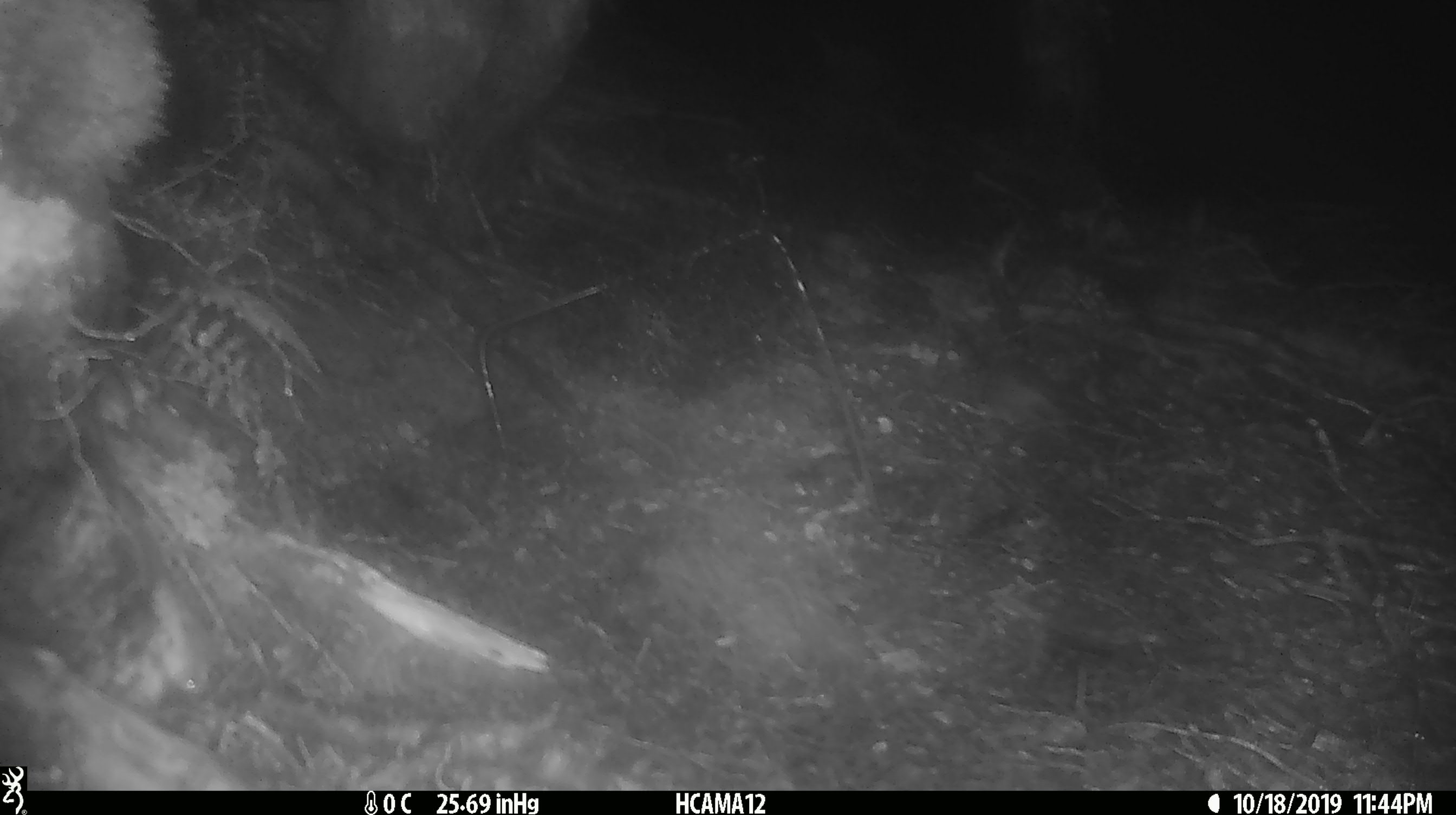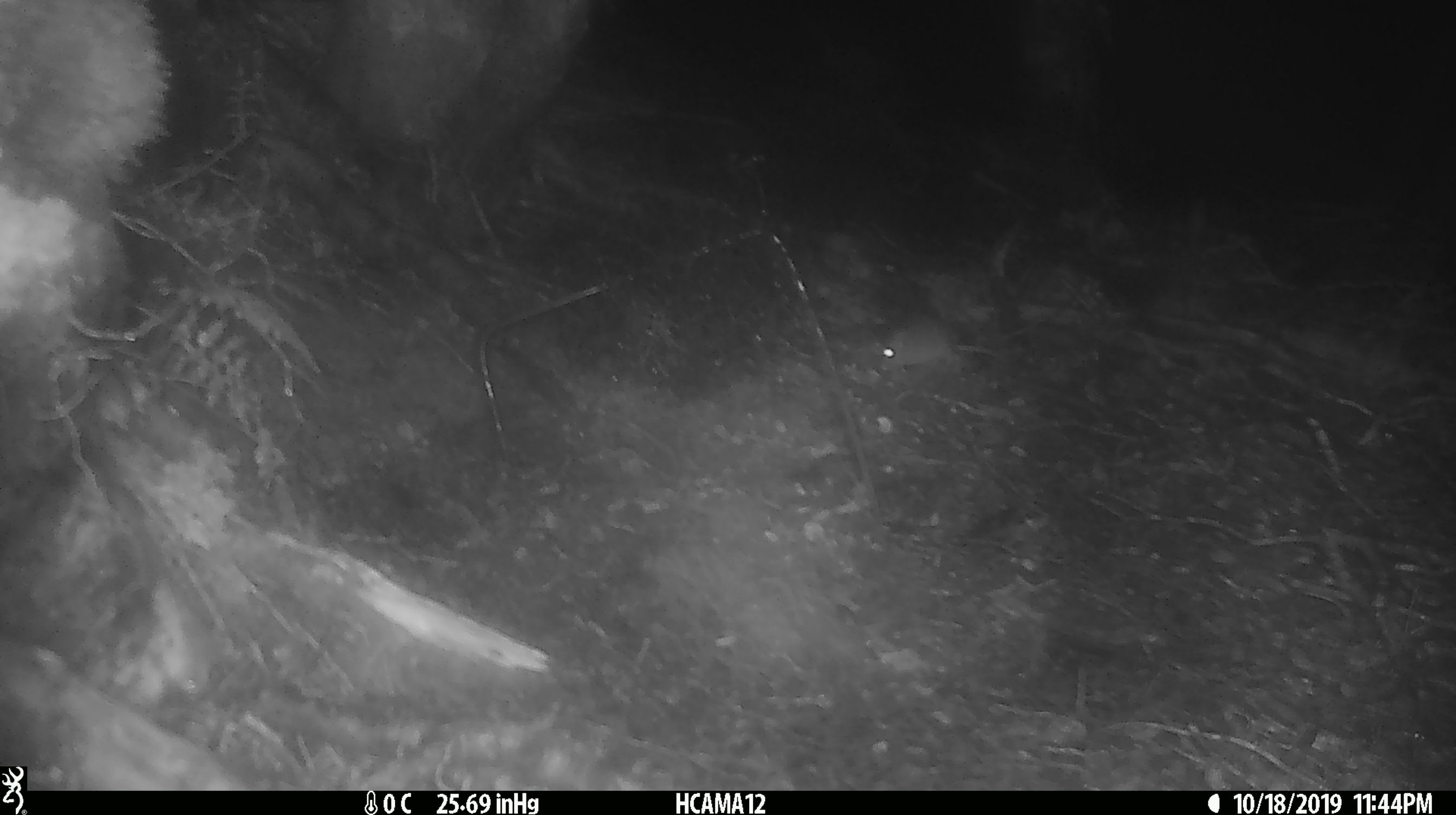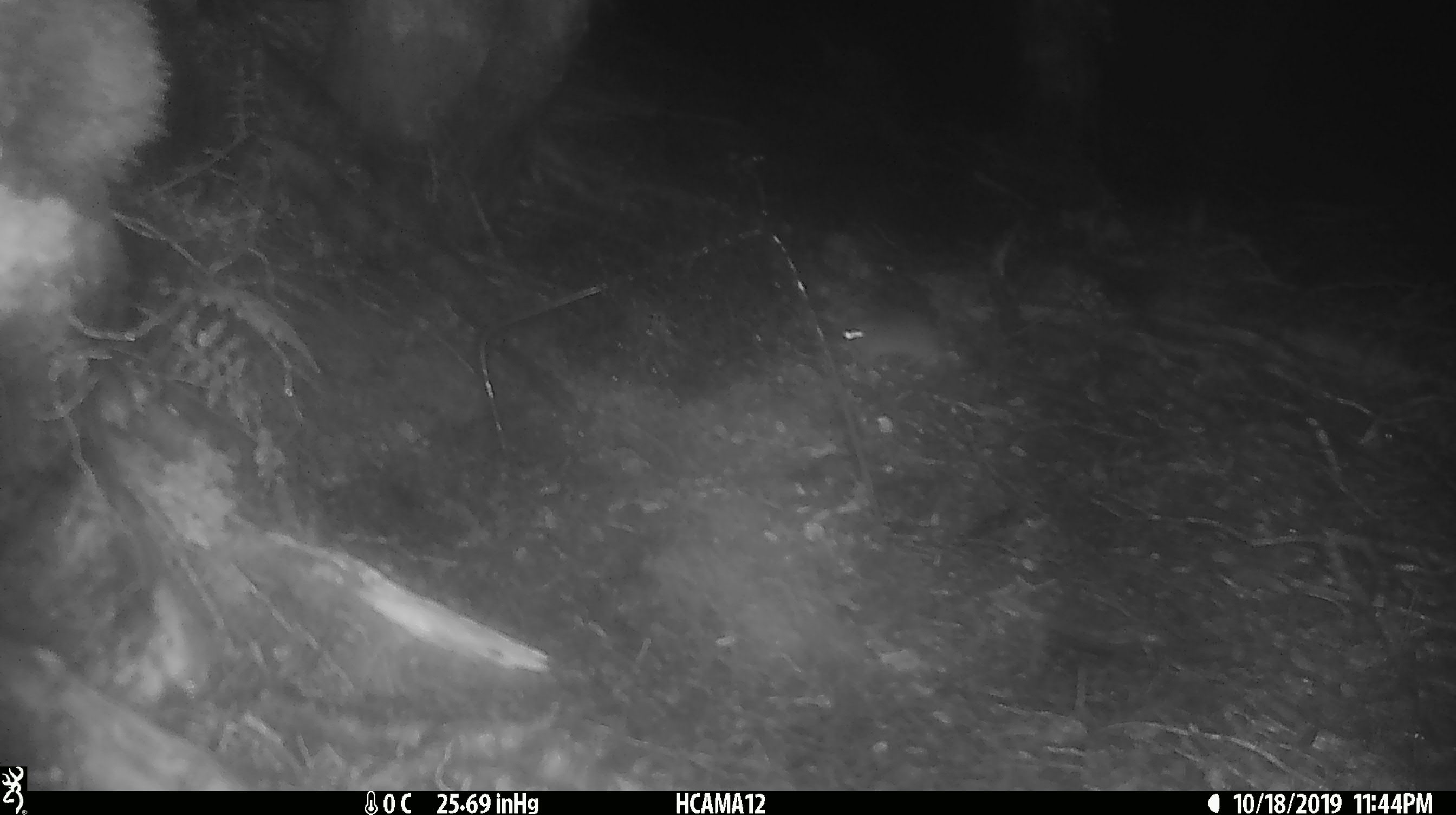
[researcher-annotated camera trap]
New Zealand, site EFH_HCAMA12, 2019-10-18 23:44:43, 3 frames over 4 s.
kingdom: Animalia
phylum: Chordata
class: Mammalia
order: Rodentia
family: Muridae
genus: Mus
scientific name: Mus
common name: mouse